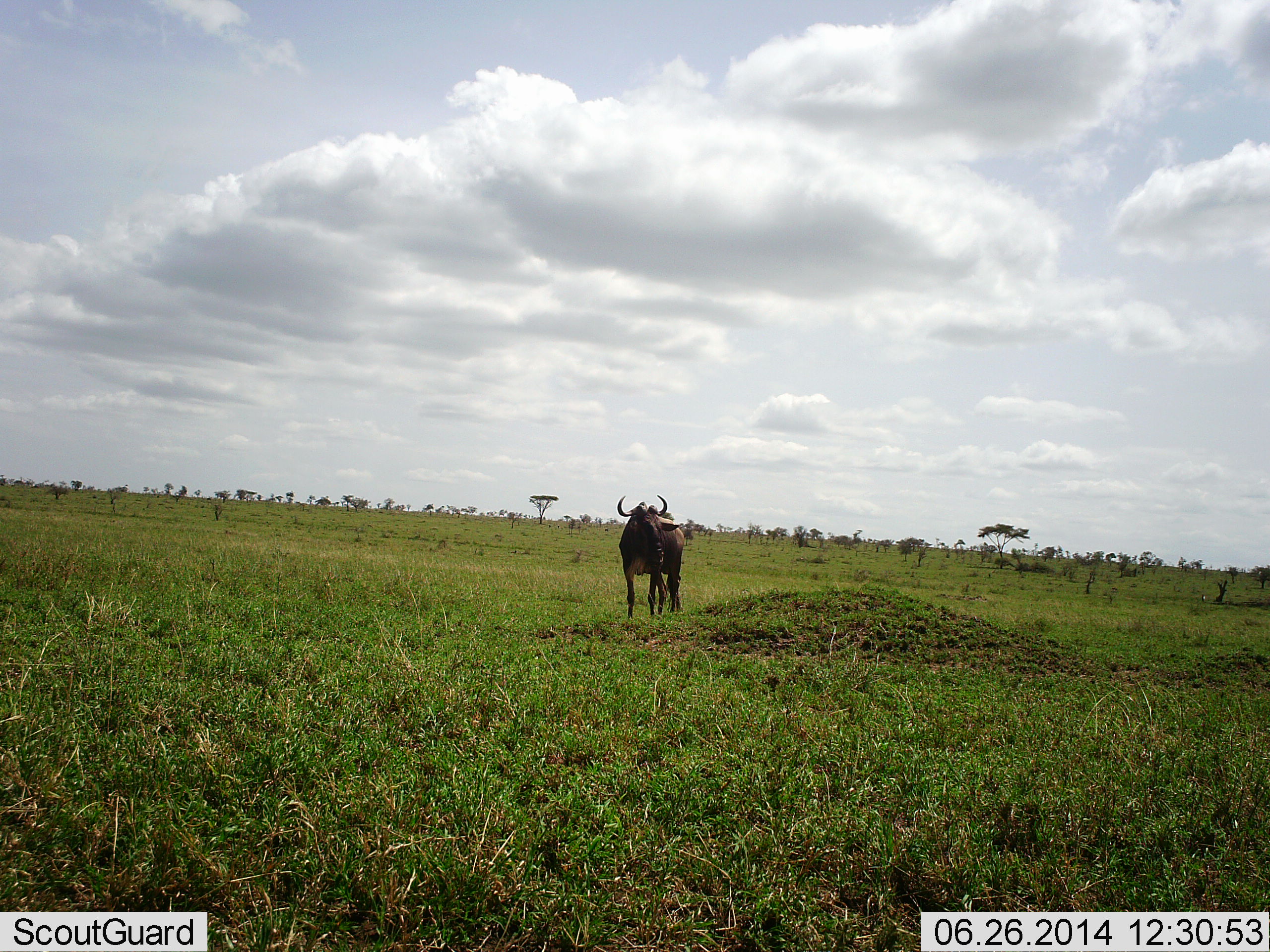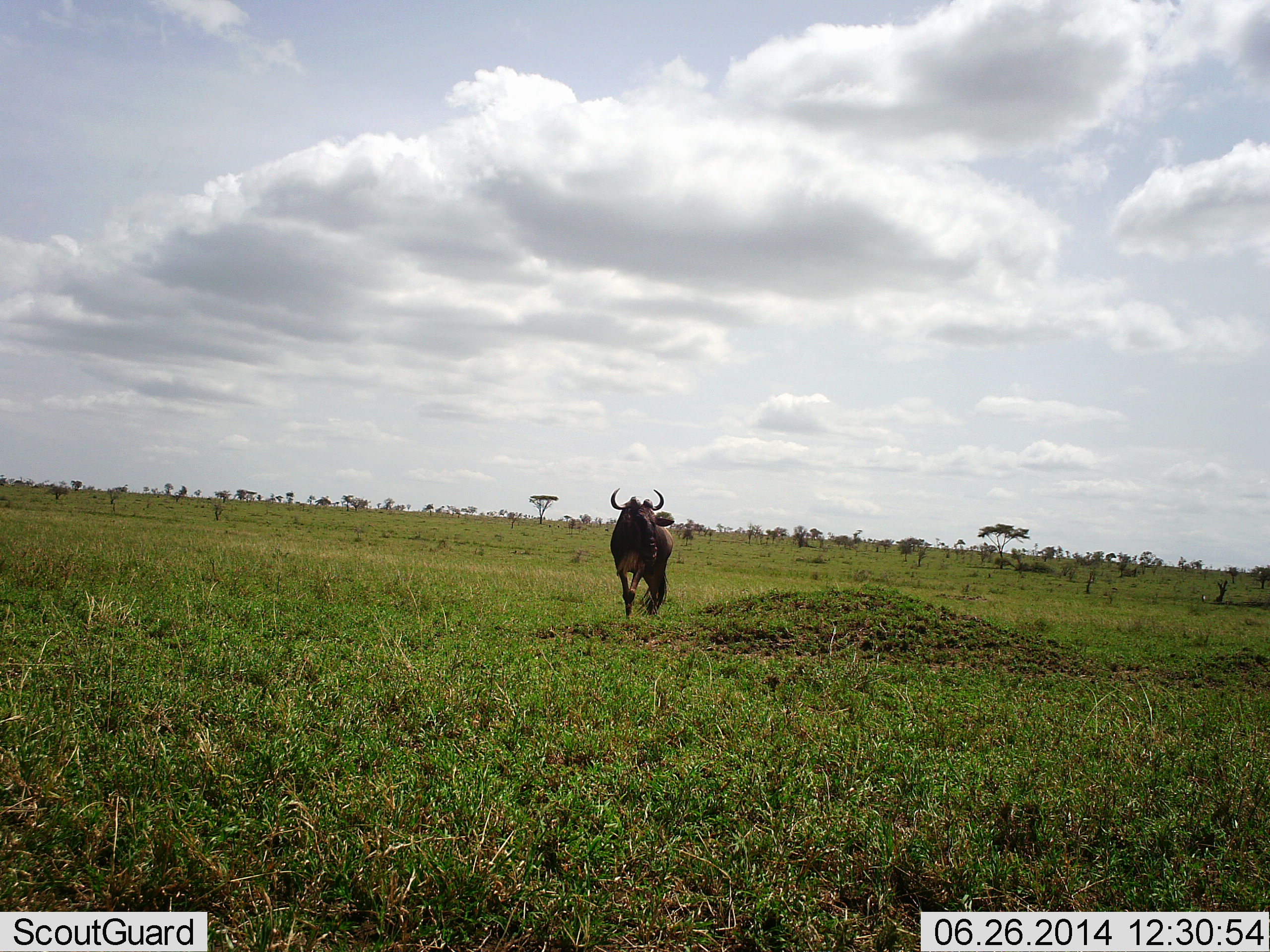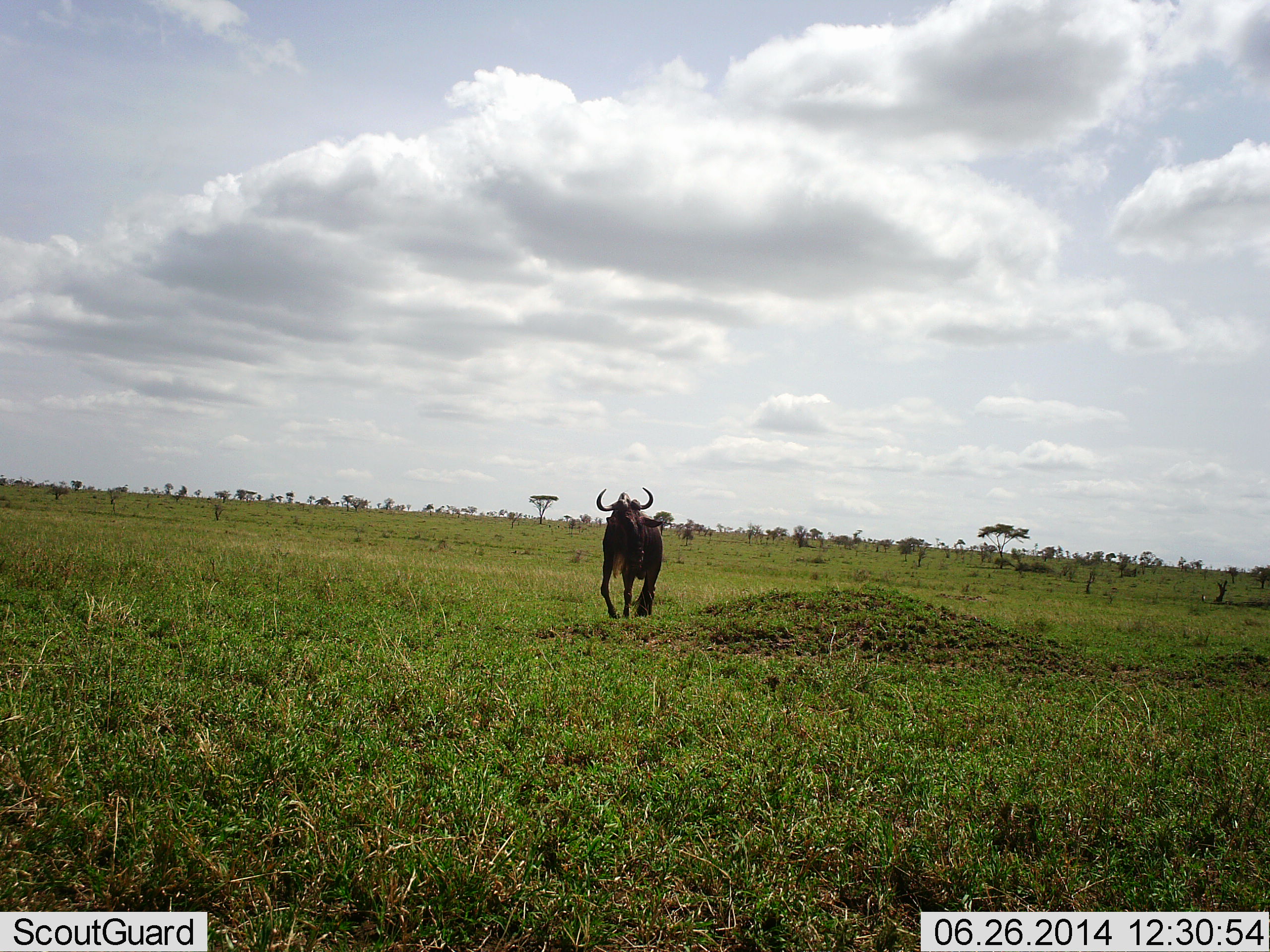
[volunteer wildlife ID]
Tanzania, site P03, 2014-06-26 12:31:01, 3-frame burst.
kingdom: Animalia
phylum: Chordata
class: Mammalia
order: Artiodactyla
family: Bovidae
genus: Connochaetes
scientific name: Connochaetes taurinus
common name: blue wildebeest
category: wildebeest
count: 1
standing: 10%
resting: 0%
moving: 90%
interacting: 0%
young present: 0%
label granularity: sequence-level